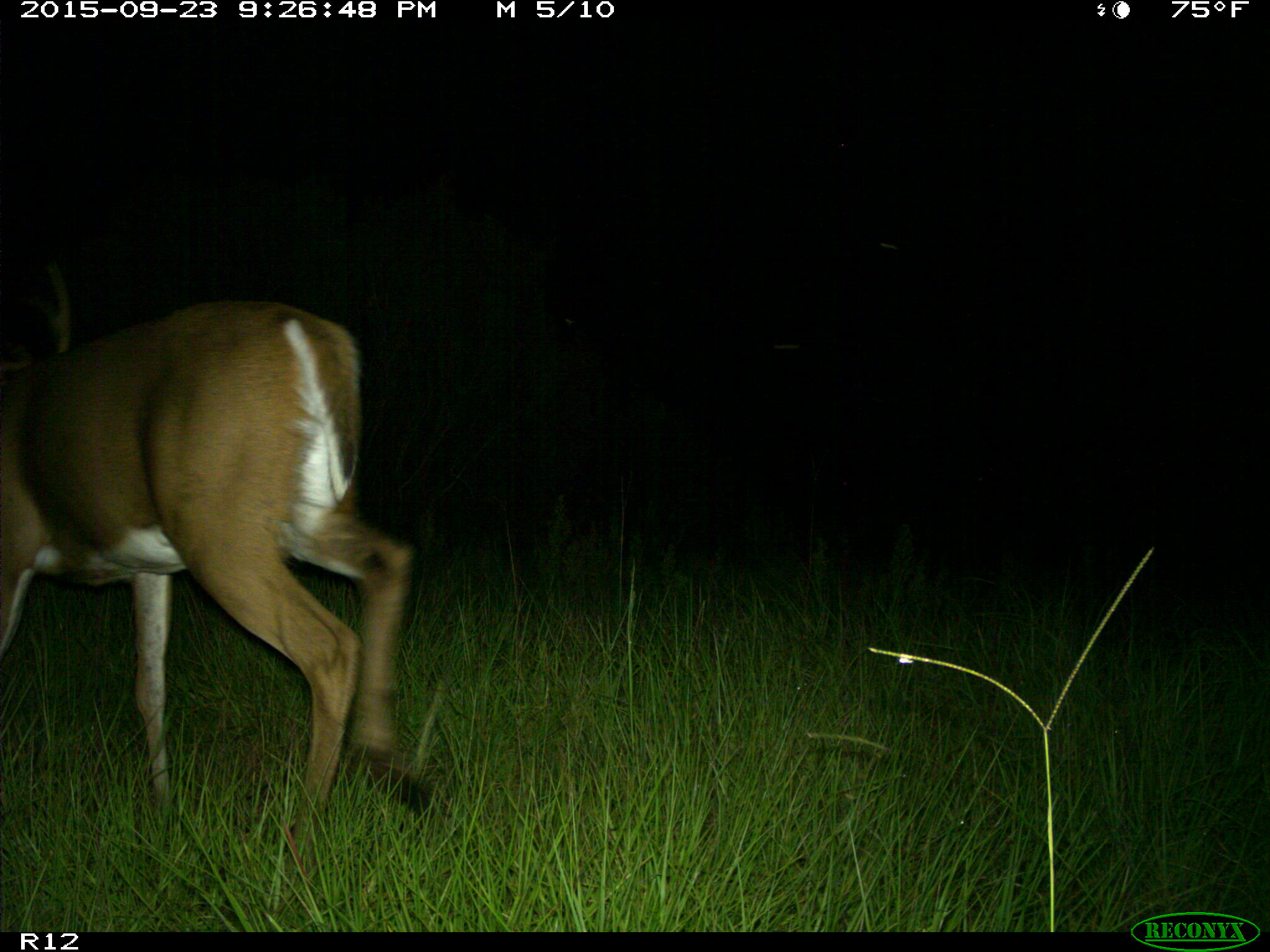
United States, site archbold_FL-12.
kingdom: Animalia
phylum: Chordata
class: Mammalia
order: Artiodactyla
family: Cervidae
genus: Odocoileus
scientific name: Odocoileus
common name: deer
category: unidentified deer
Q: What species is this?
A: Unidentified deer (deer) (Odocoileus).